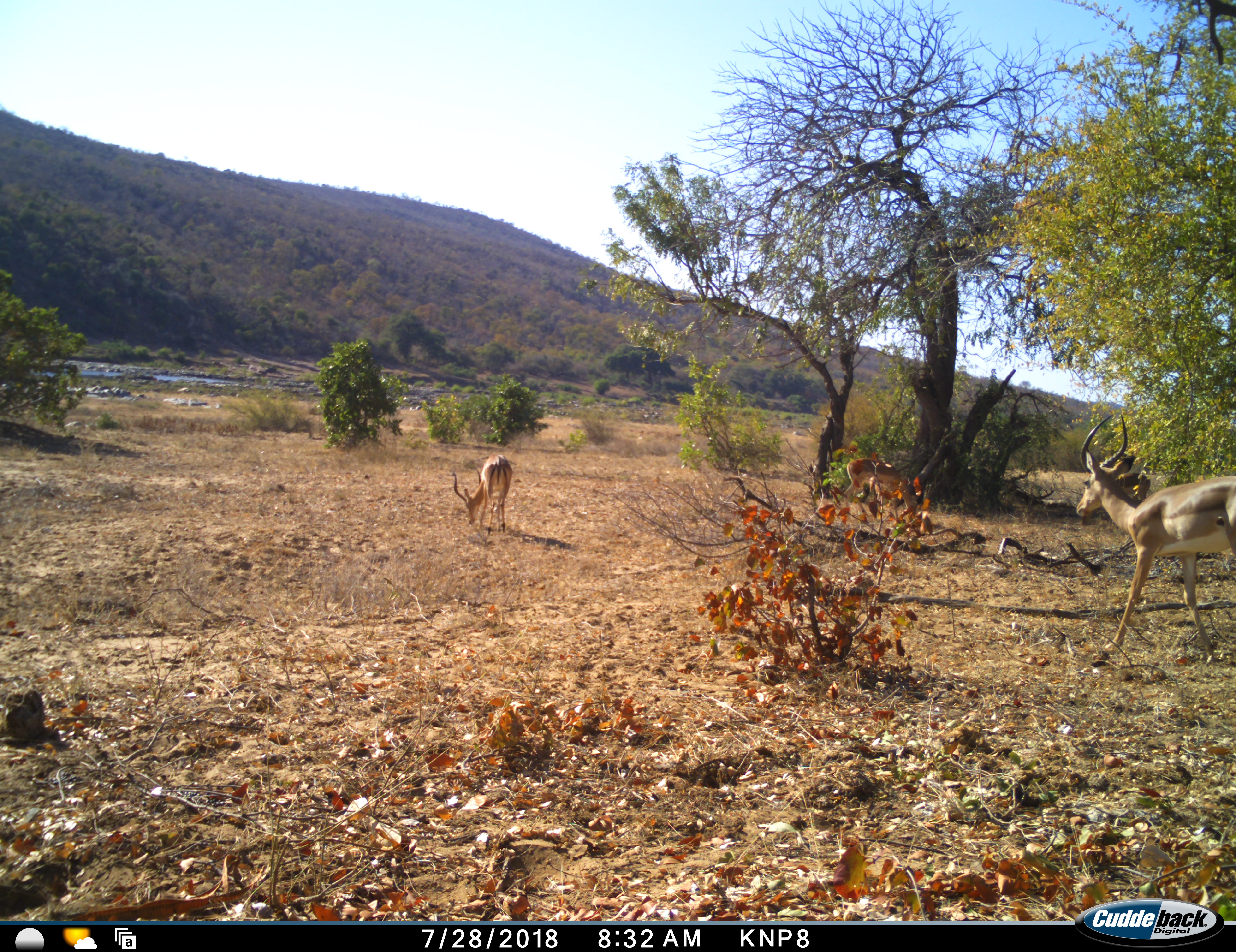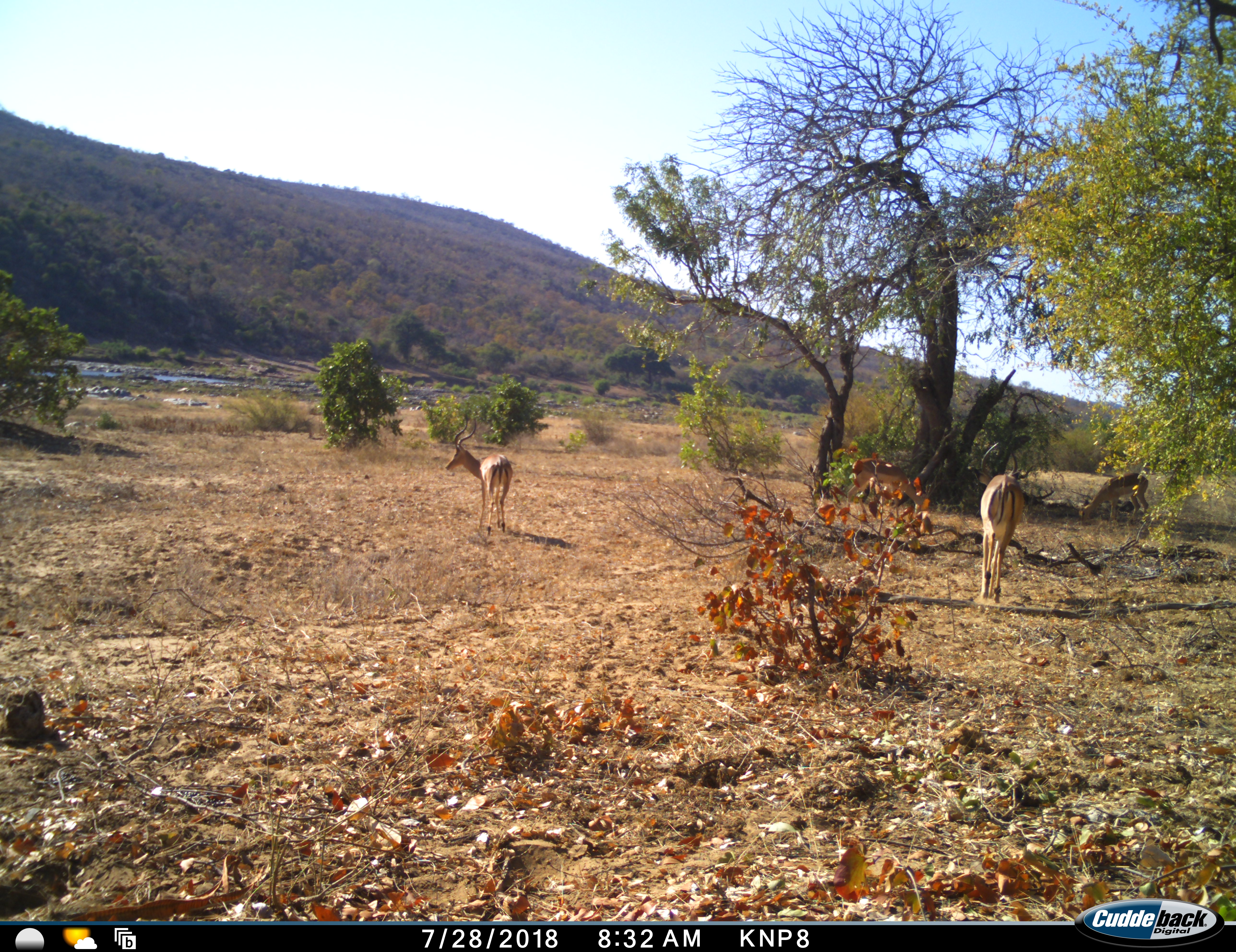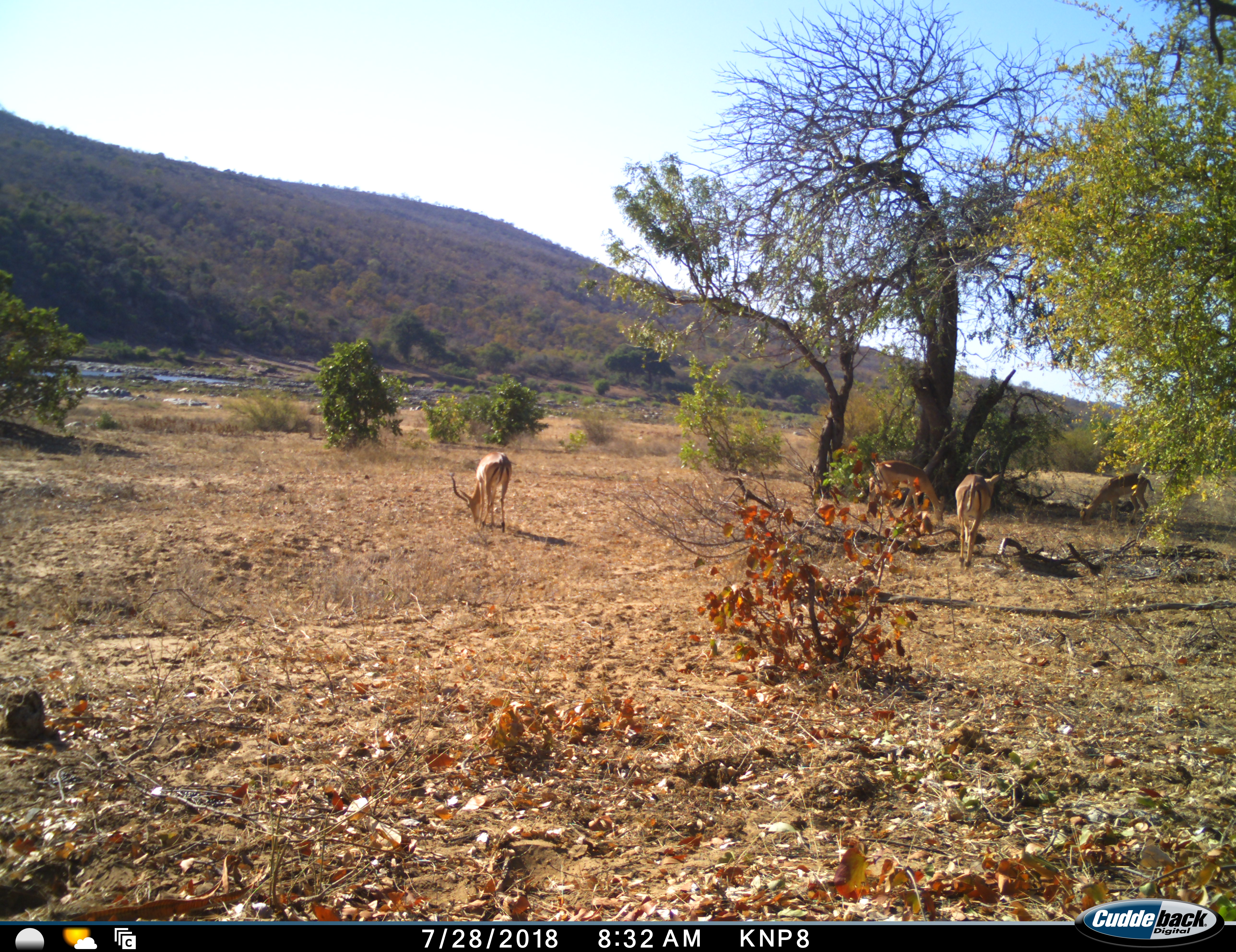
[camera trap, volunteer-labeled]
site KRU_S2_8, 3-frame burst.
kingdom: Animalia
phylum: Chordata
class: Mammalia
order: Artiodactyla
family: Bovidae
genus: Aepyceros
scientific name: Aepyceros melampus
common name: impala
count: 4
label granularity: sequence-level